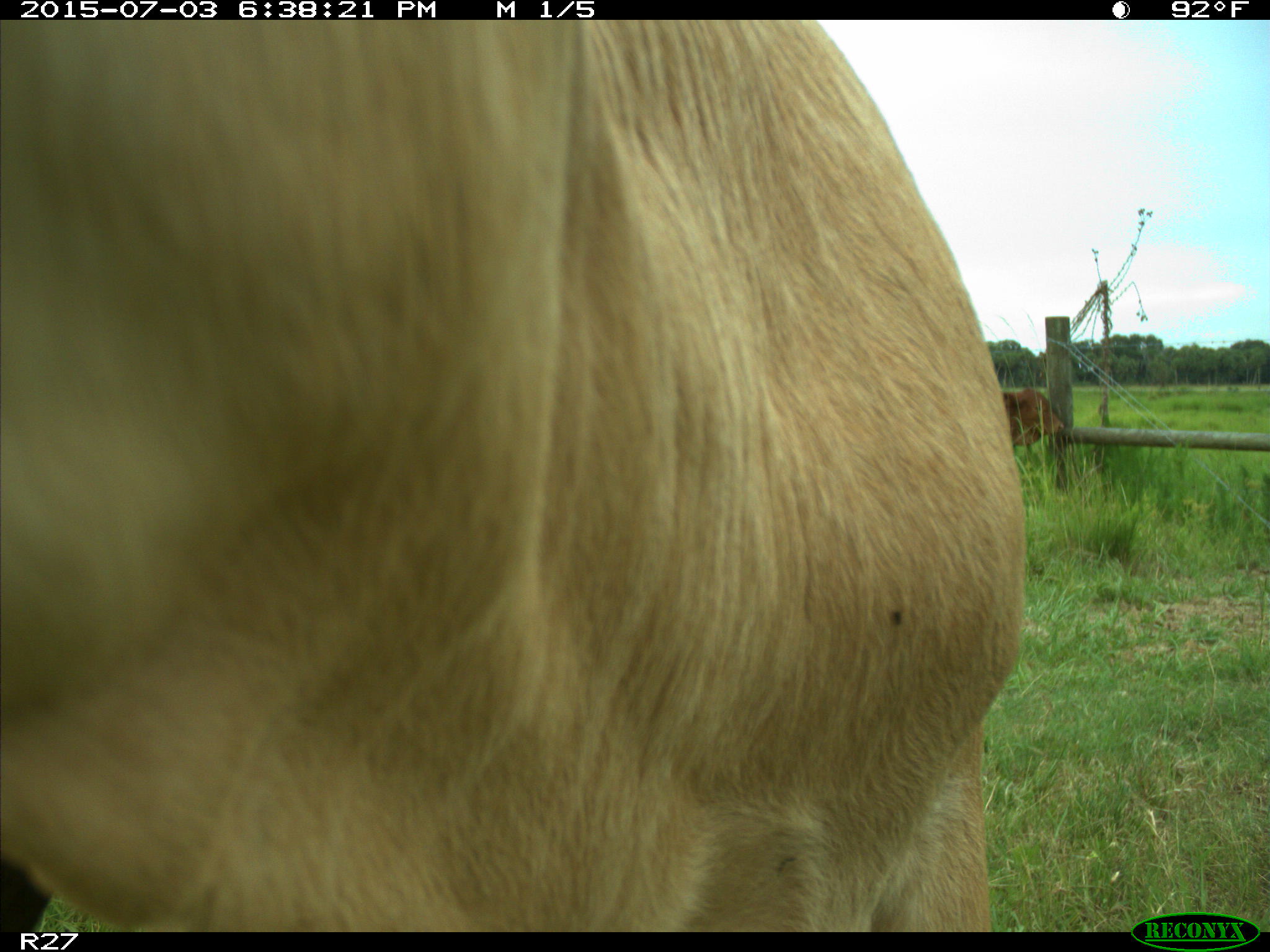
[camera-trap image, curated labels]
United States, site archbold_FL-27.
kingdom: Animalia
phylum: Chordata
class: Mammalia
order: Artiodactyla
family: Bovidae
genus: Bos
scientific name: Bos taurus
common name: domestic cow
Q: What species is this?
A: Bos taurus (domestic cow).